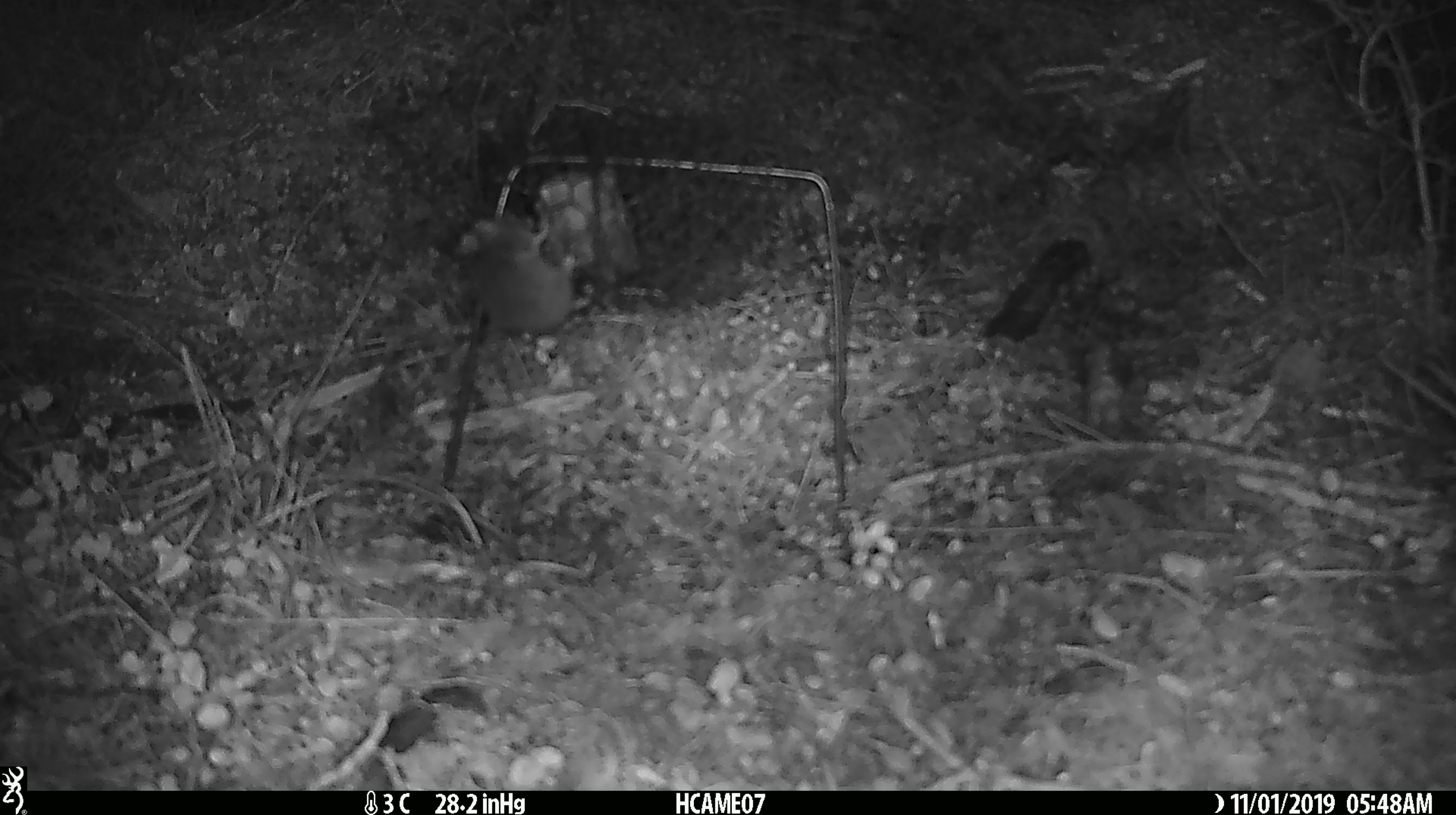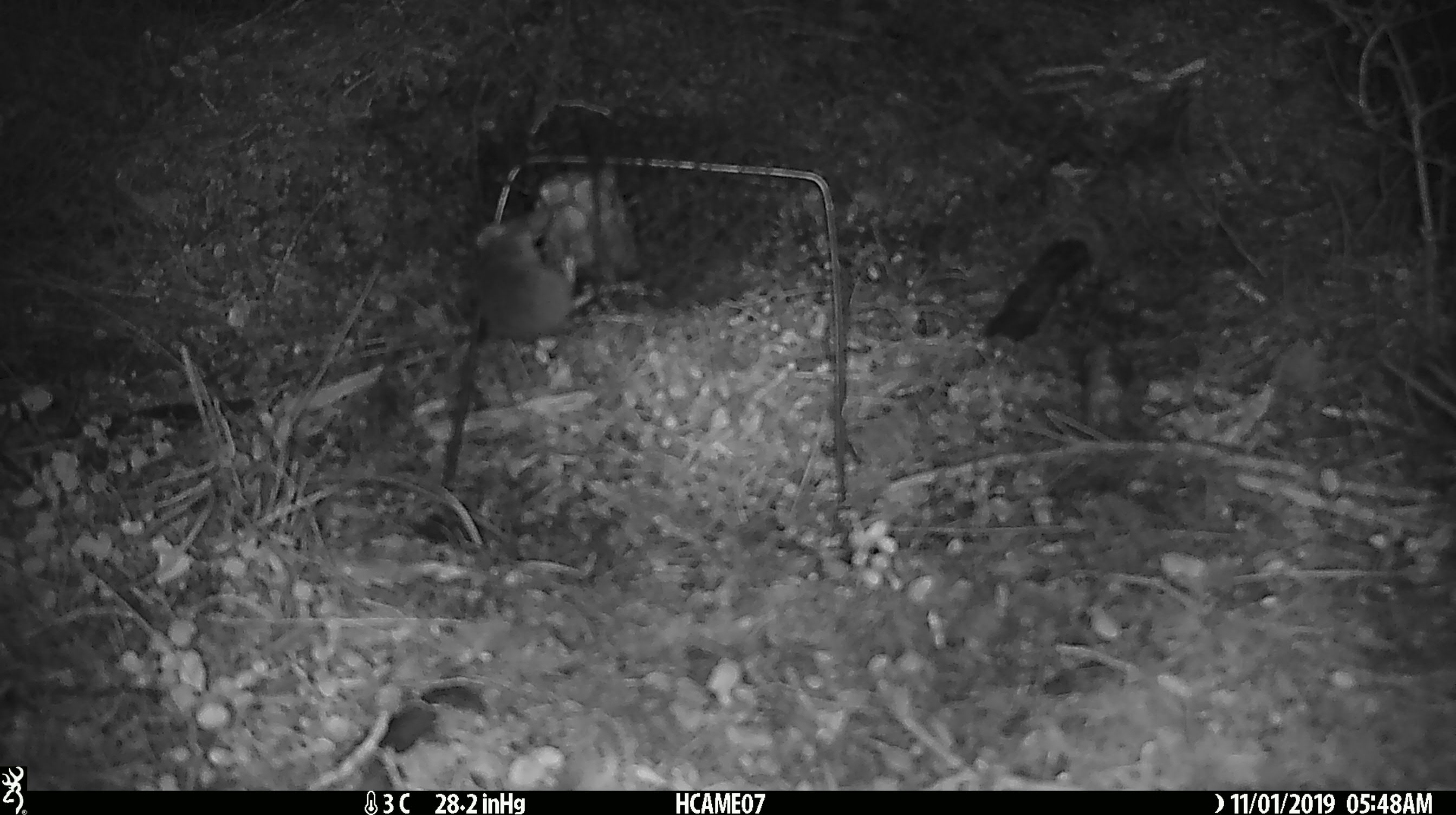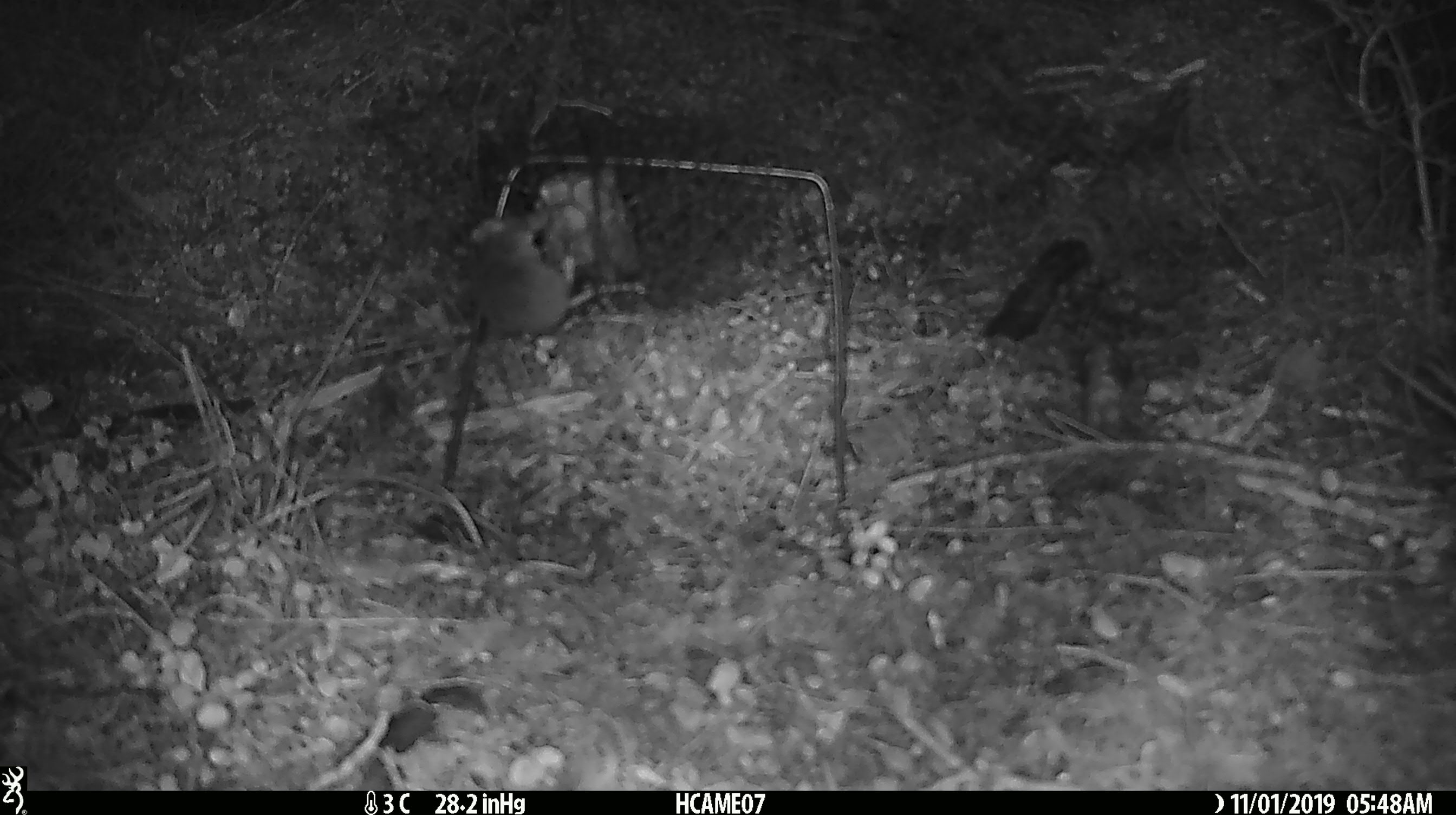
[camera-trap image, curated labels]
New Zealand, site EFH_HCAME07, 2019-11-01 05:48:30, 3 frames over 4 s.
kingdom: Animalia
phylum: Chordata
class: Mammalia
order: Rodentia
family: Muridae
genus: Mus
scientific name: Mus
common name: mouse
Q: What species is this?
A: Mouse (Mus).